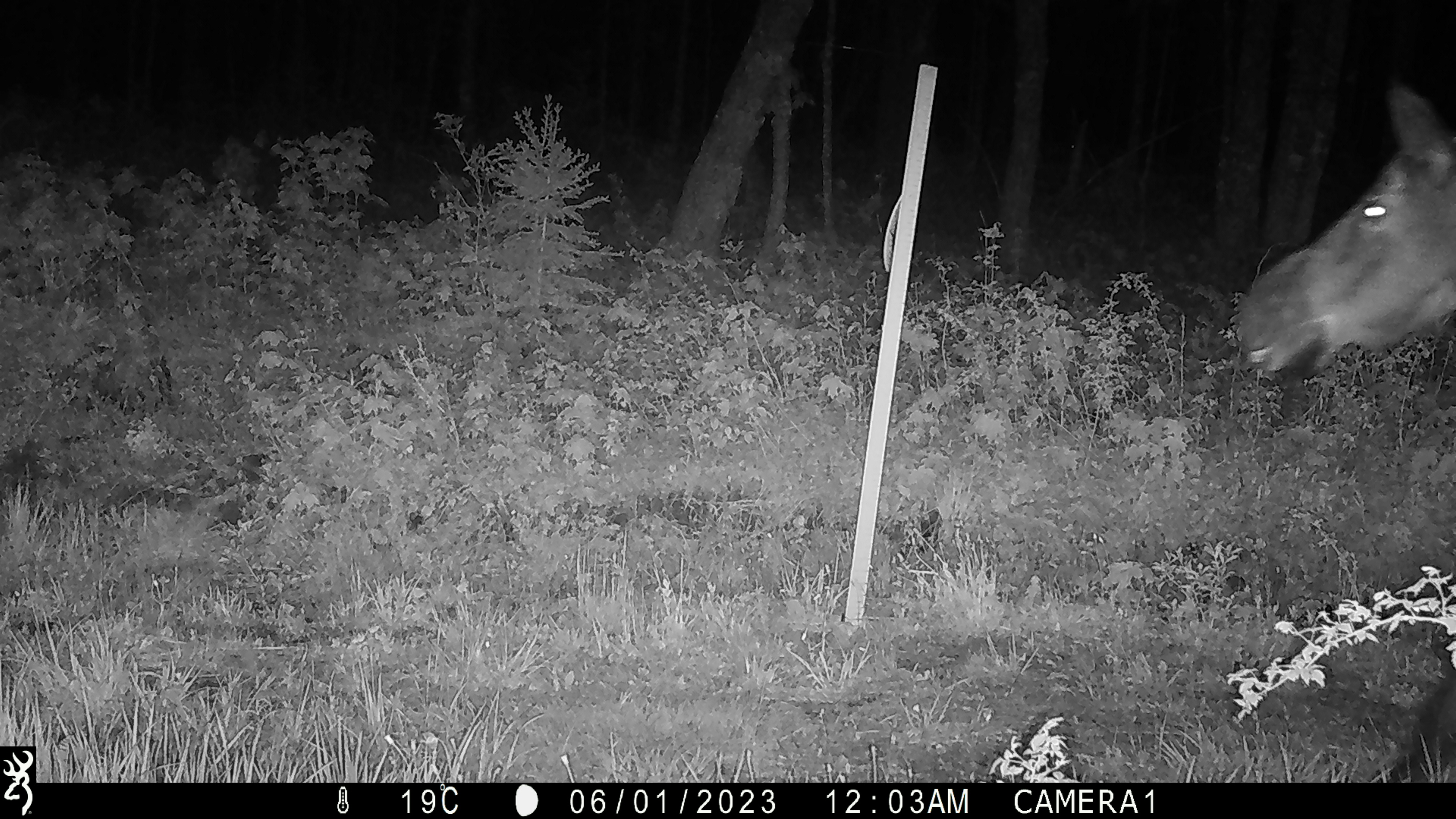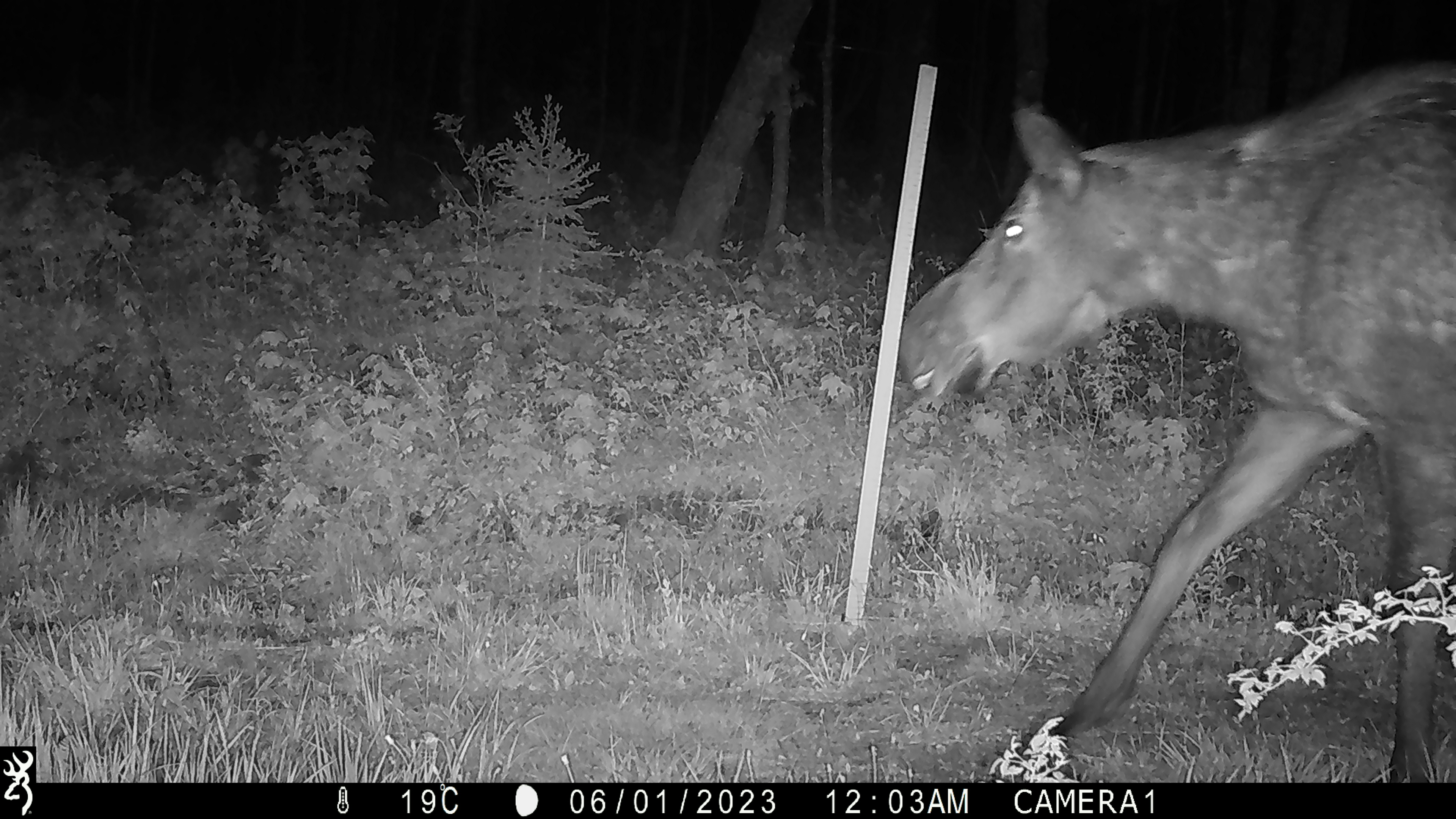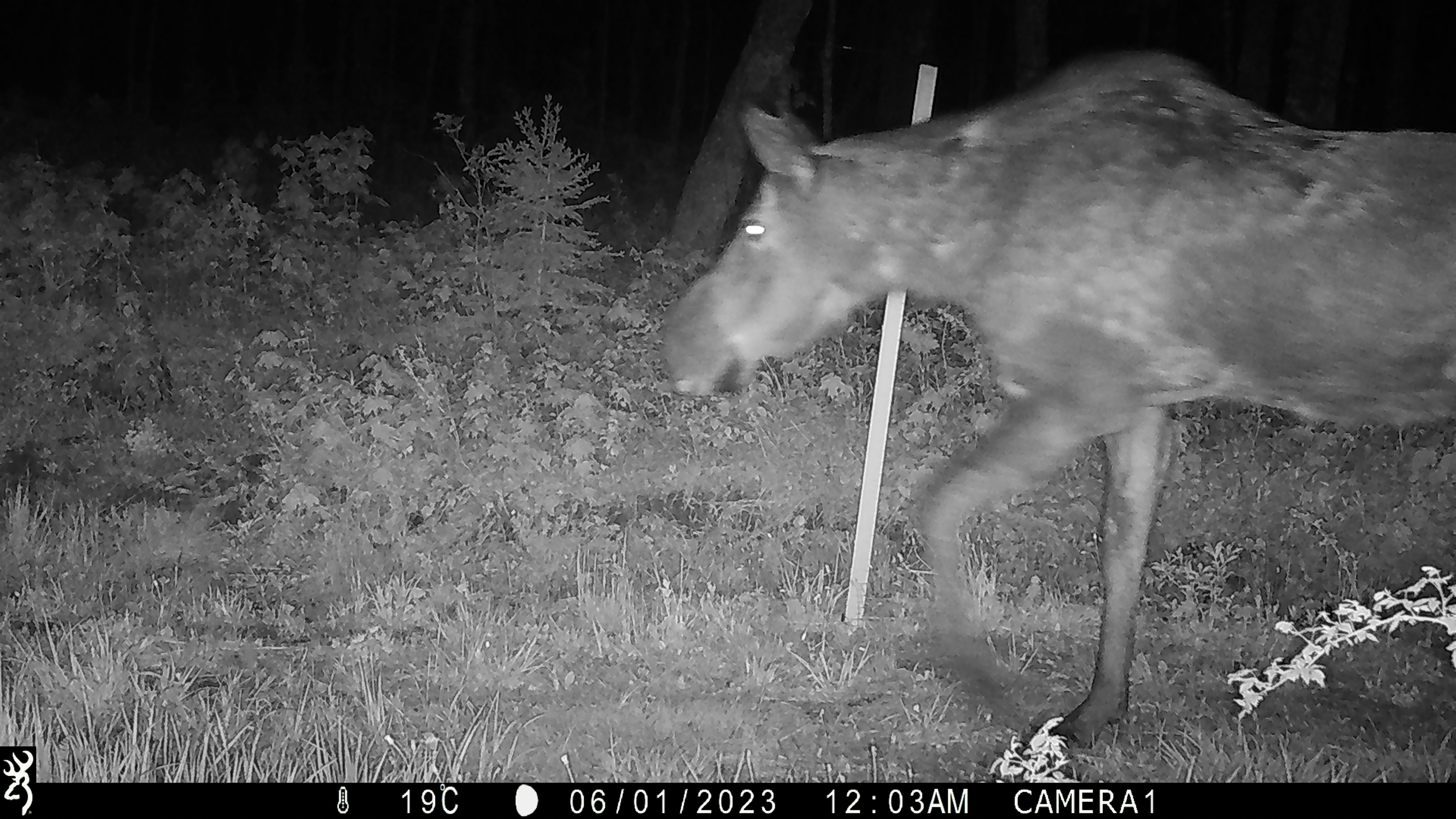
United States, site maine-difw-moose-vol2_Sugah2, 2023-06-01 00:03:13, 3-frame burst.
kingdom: Animalia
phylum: Chordata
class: Mammalia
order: Artiodactyla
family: Cervidae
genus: Alces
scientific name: Alces alces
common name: moose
Moose (Alces alces).